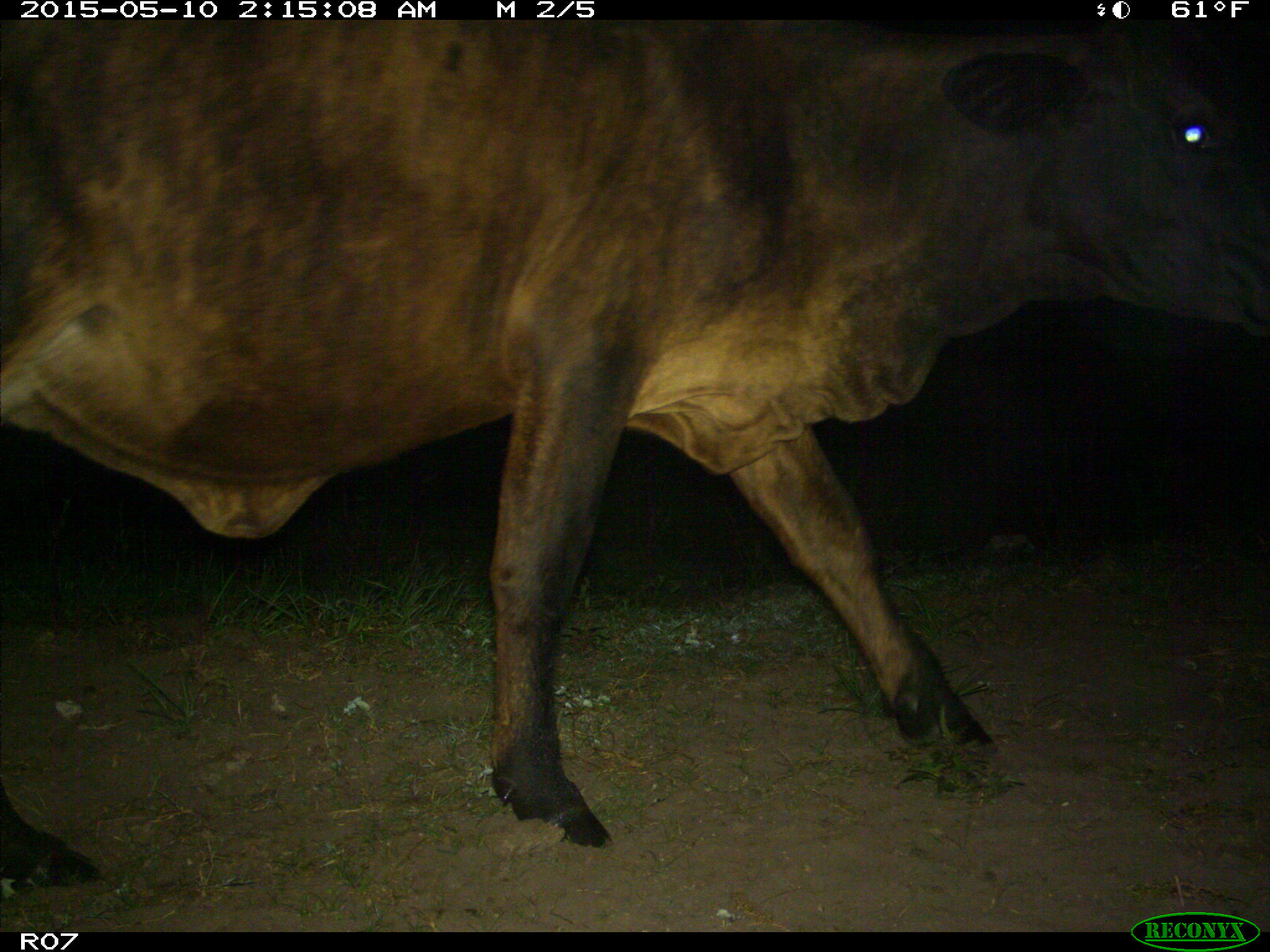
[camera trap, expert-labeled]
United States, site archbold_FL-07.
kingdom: Animalia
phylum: Chordata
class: Mammalia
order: Artiodactyla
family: Bovidae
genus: Bos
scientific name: Bos taurus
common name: domestic cow